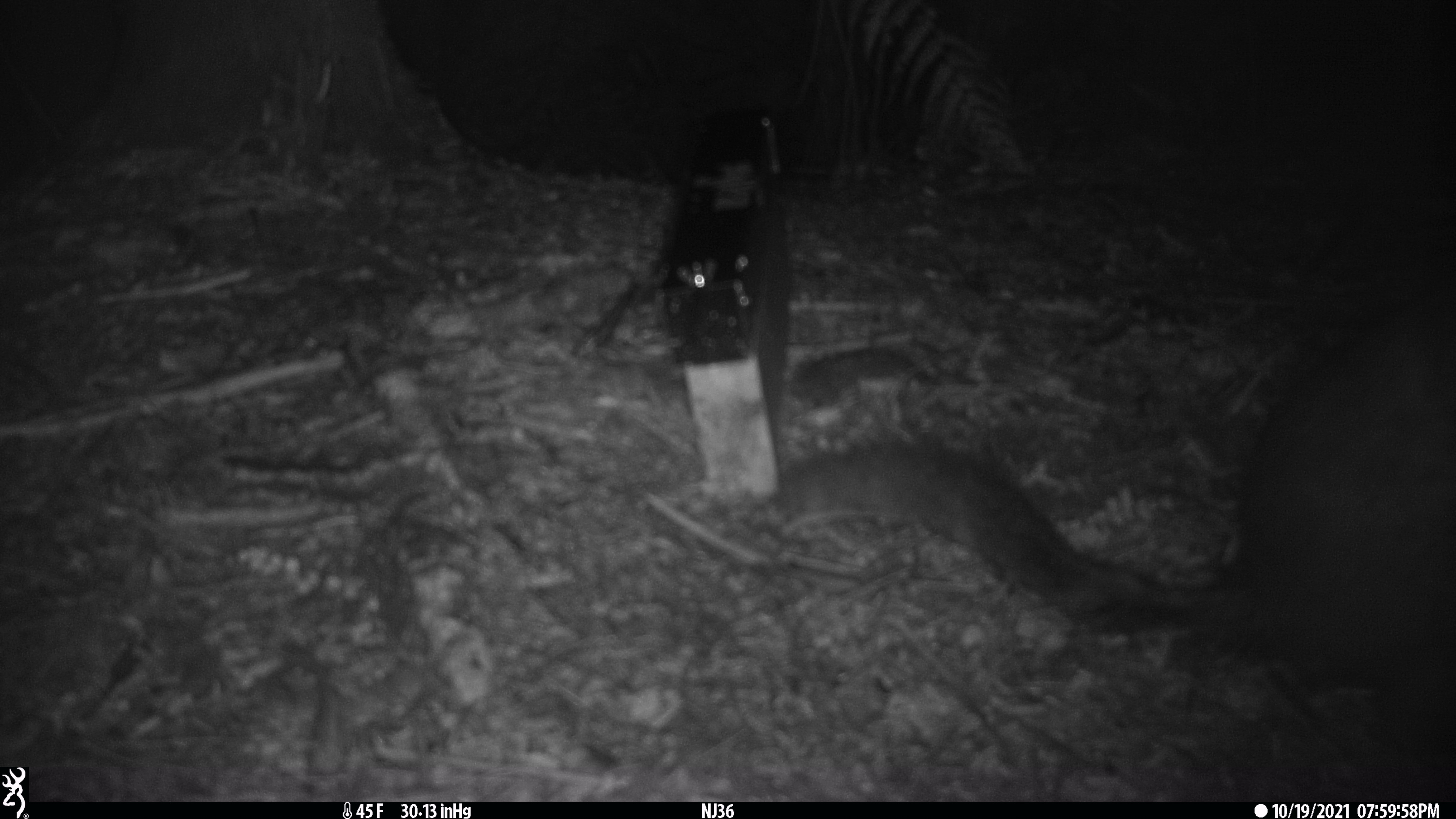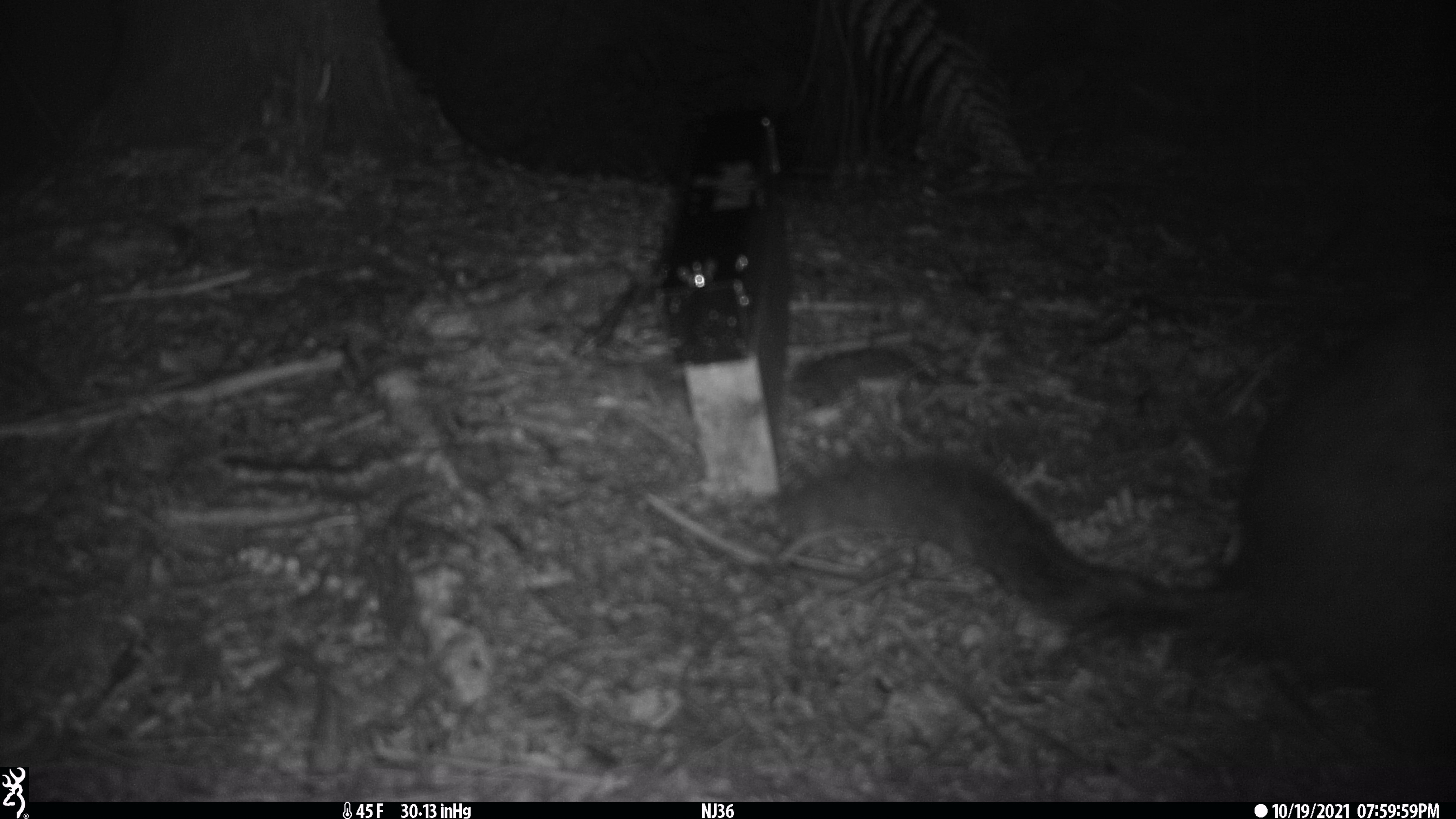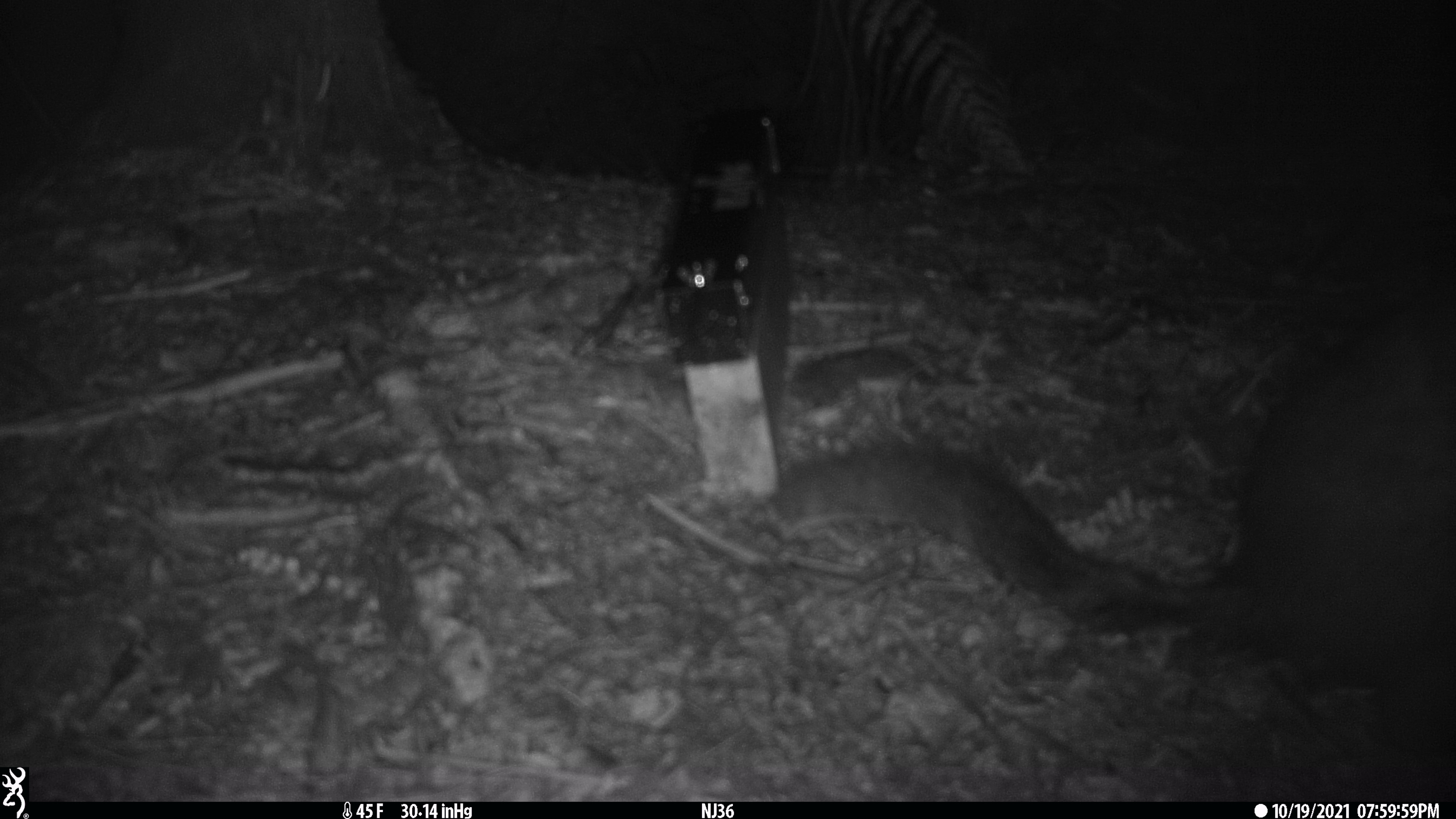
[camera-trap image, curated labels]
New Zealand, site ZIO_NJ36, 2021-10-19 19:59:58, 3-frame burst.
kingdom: Animalia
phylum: Chordata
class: Mammalia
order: Diprotodontia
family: Phalangeridae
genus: Trichosurus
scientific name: Trichosurus vulpecula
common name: common brushtail possum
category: possum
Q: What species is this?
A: Possum (common brushtail possum) (Trichosurus vulpecula).